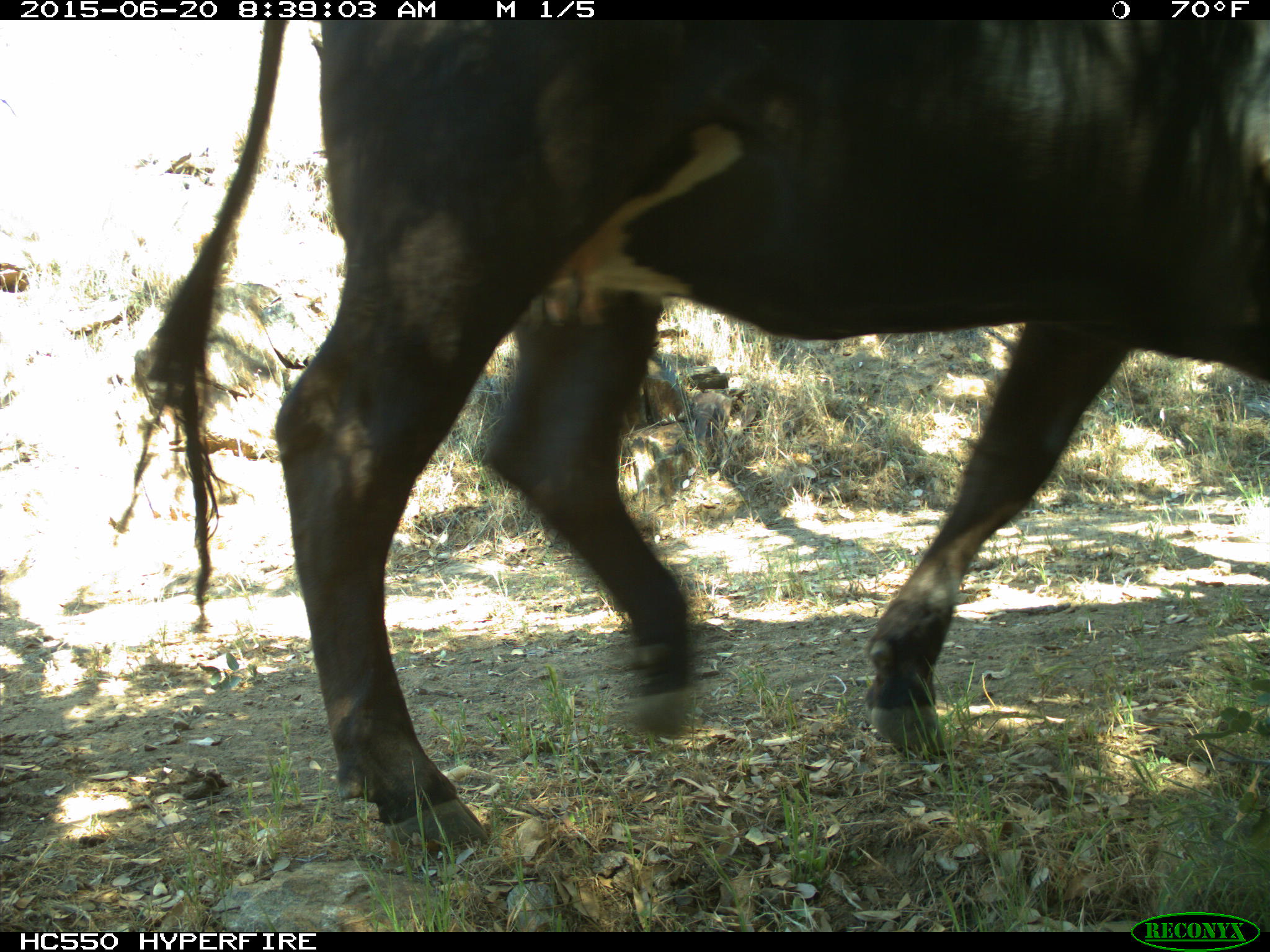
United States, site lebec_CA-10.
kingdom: Animalia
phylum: Chordata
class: Mammalia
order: Artiodactyla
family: Bovidae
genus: Bos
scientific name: Bos taurus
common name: domestic cow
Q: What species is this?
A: Bos taurus (domestic cow).